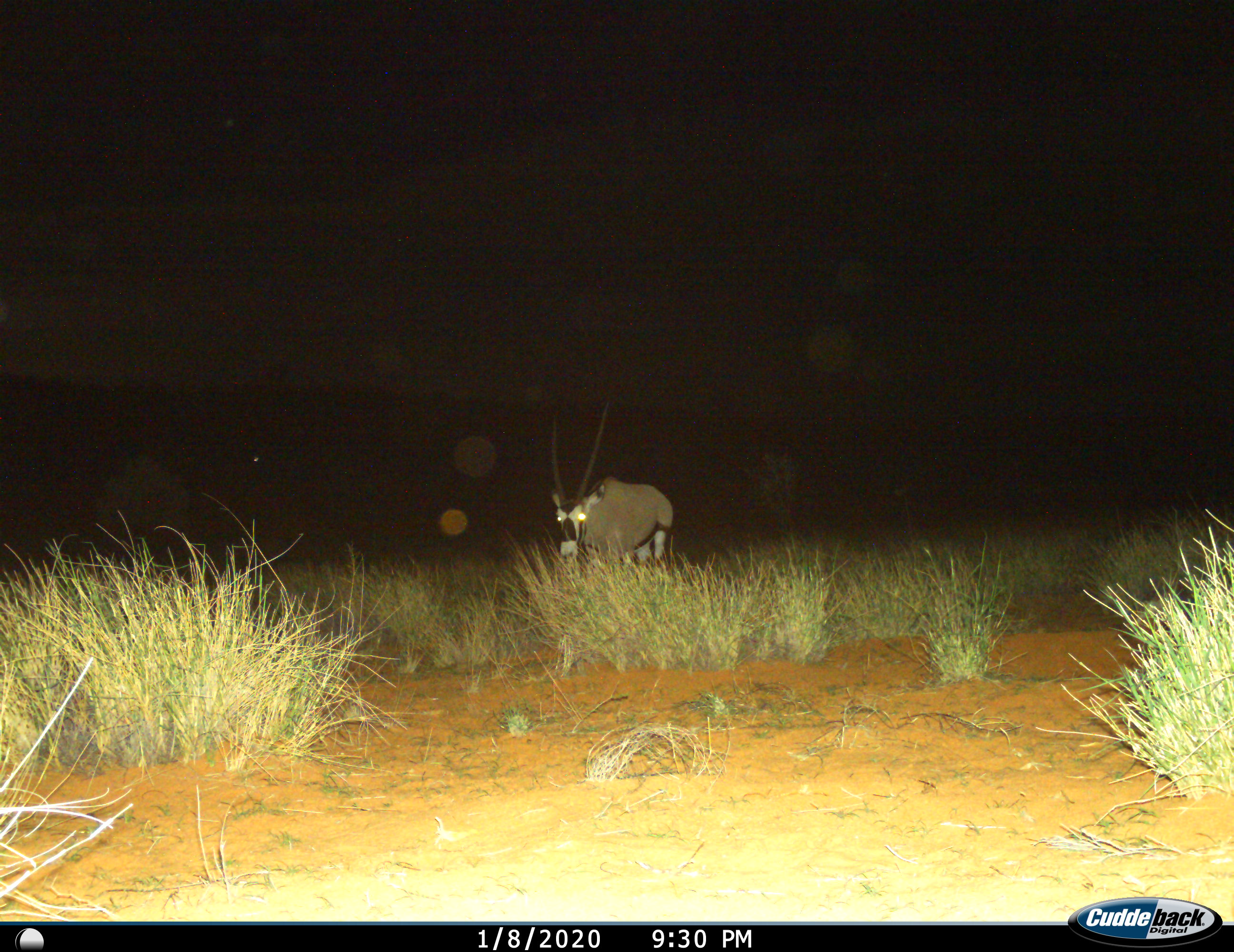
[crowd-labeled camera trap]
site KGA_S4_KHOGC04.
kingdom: Animalia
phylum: Chordata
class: Mammalia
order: Artiodactyla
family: Bovidae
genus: Oryx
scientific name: Oryx gazella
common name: gemsbok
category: oryx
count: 1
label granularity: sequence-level